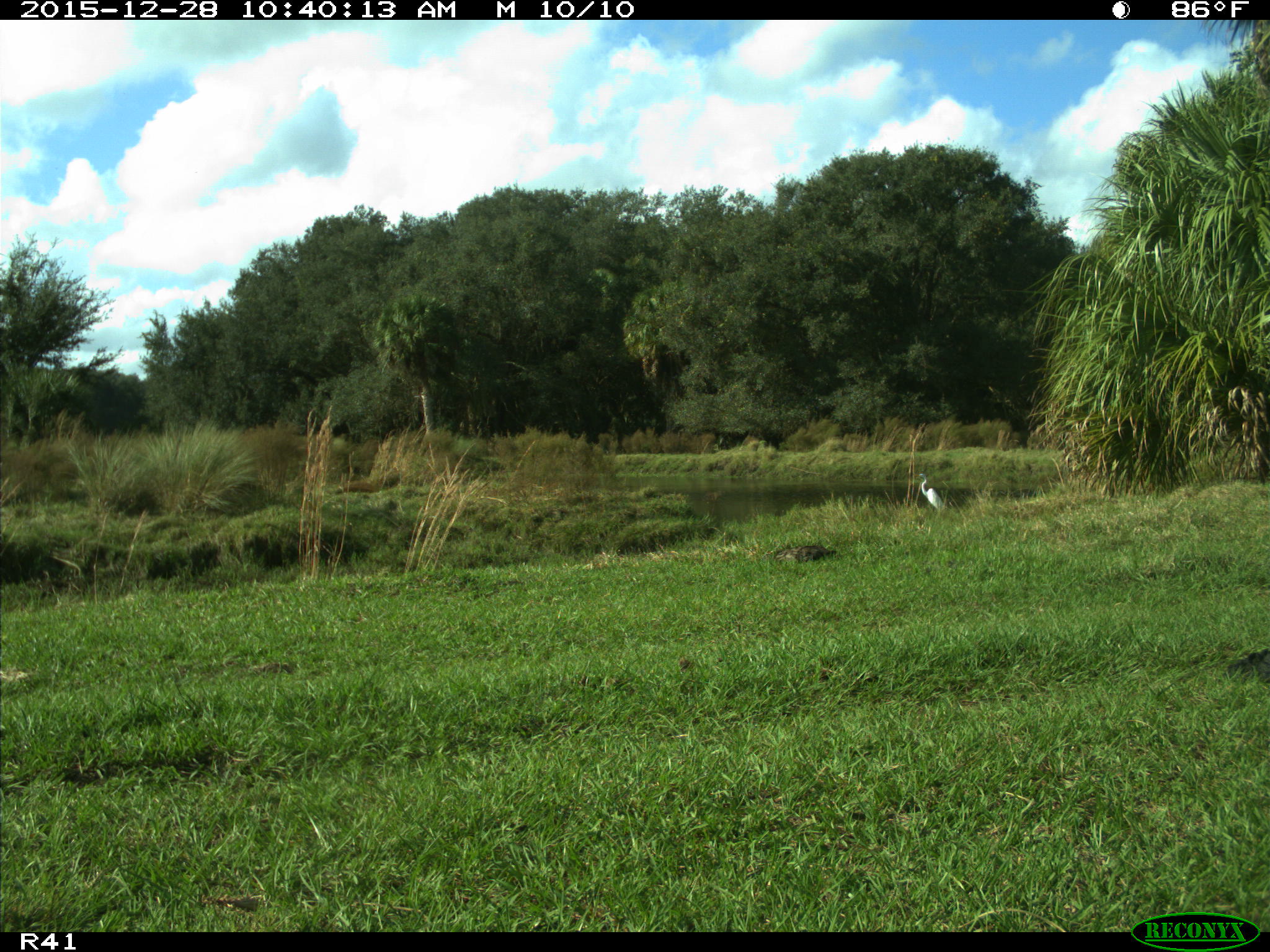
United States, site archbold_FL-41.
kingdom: Animalia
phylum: Chordata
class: Aves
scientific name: Aves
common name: birds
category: unidentified bird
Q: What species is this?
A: Unidentified bird (birds) (Aves).